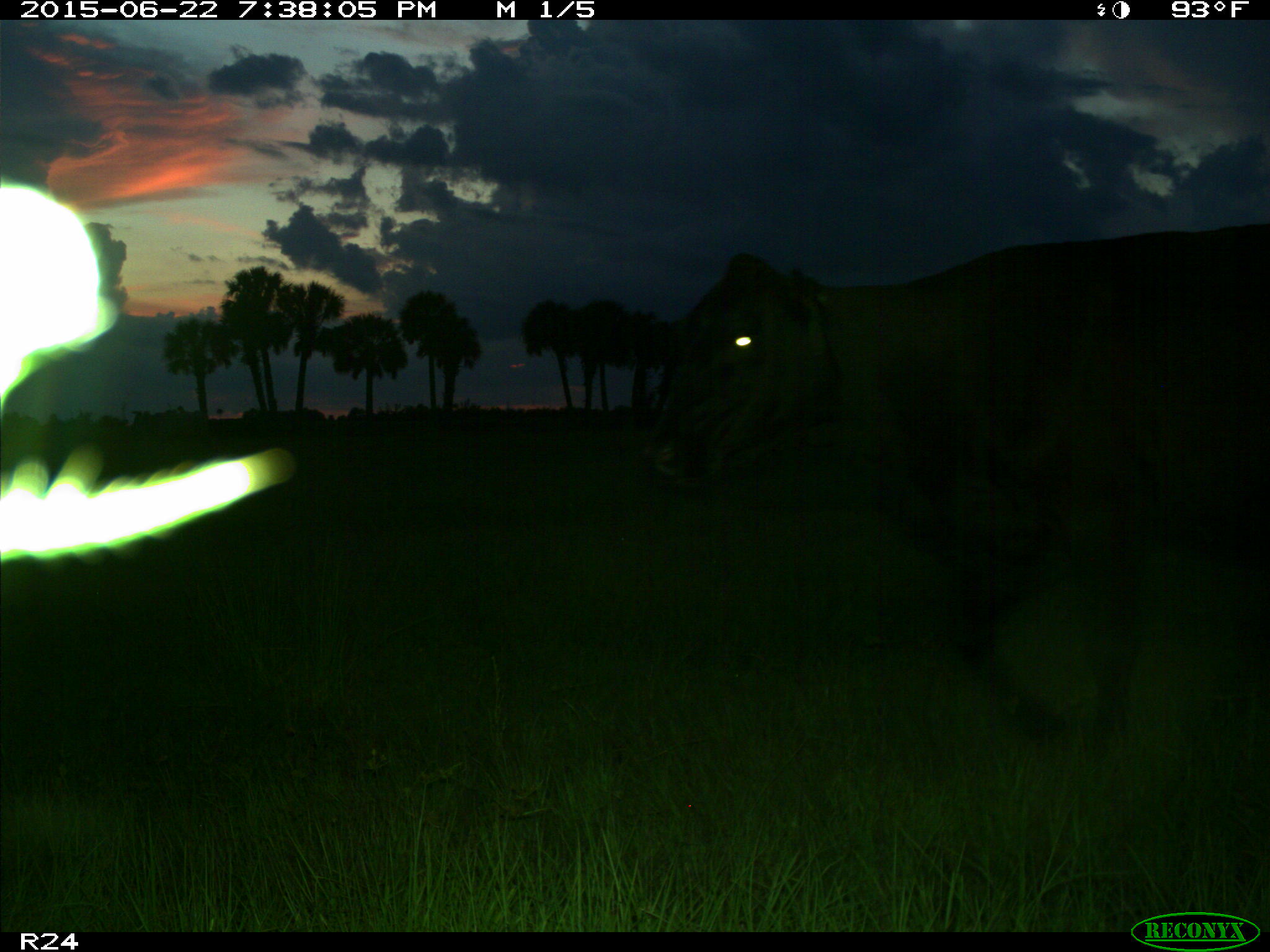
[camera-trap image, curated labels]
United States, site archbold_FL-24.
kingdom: Animalia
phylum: Chordata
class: Mammalia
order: Artiodactyla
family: Bovidae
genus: Bos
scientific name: Bos taurus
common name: domestic cow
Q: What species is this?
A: Bos taurus (domestic cow).